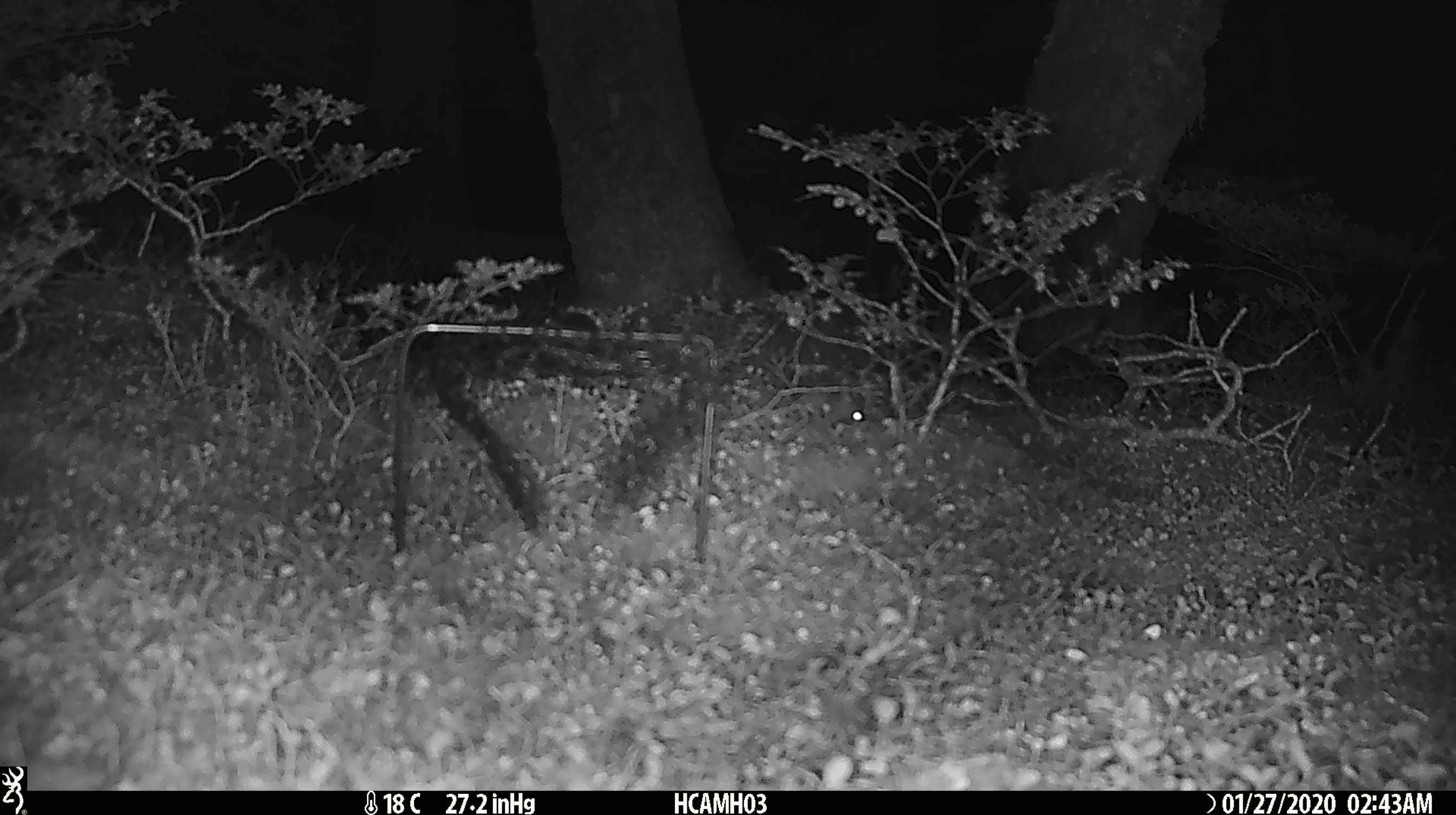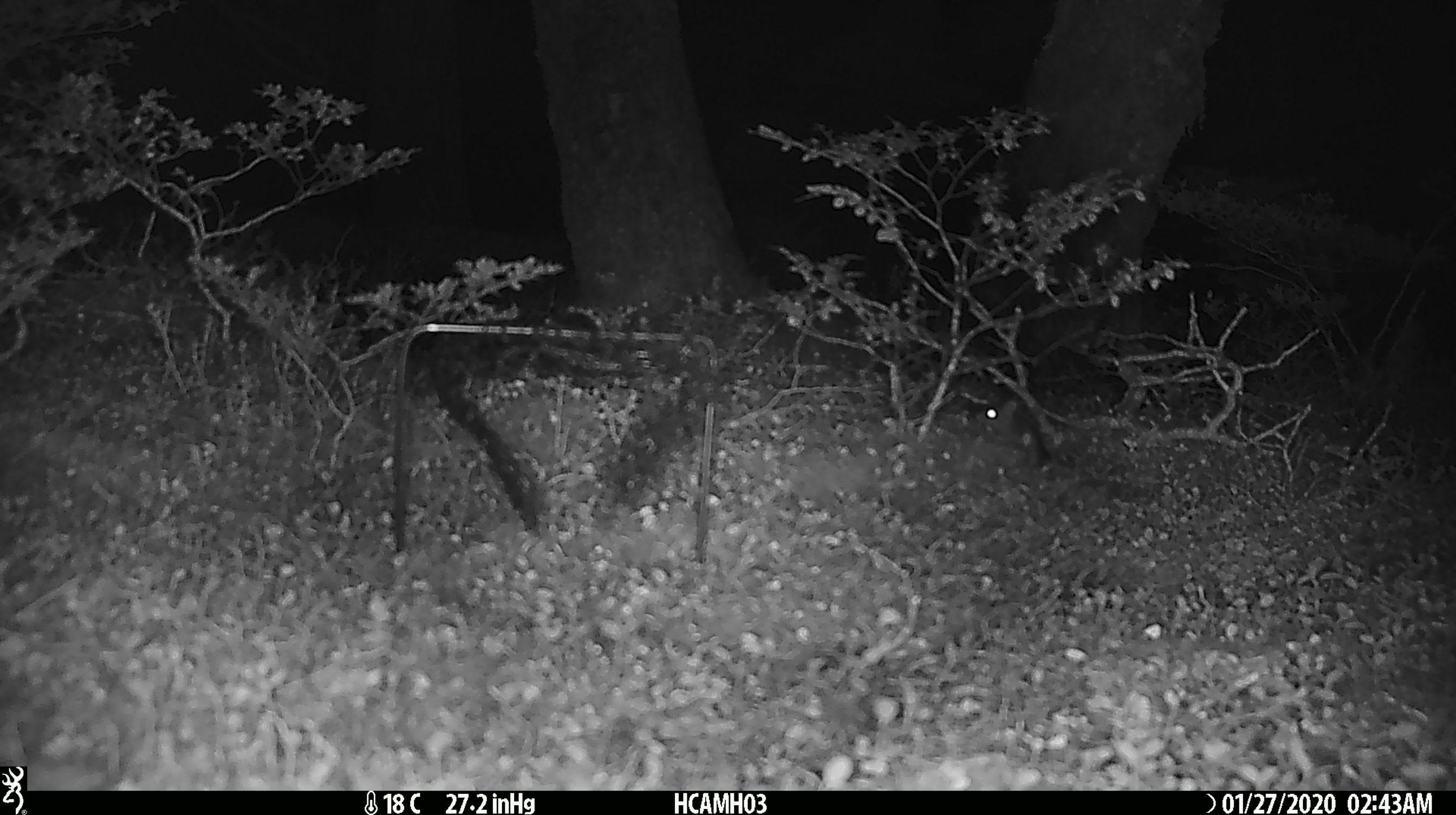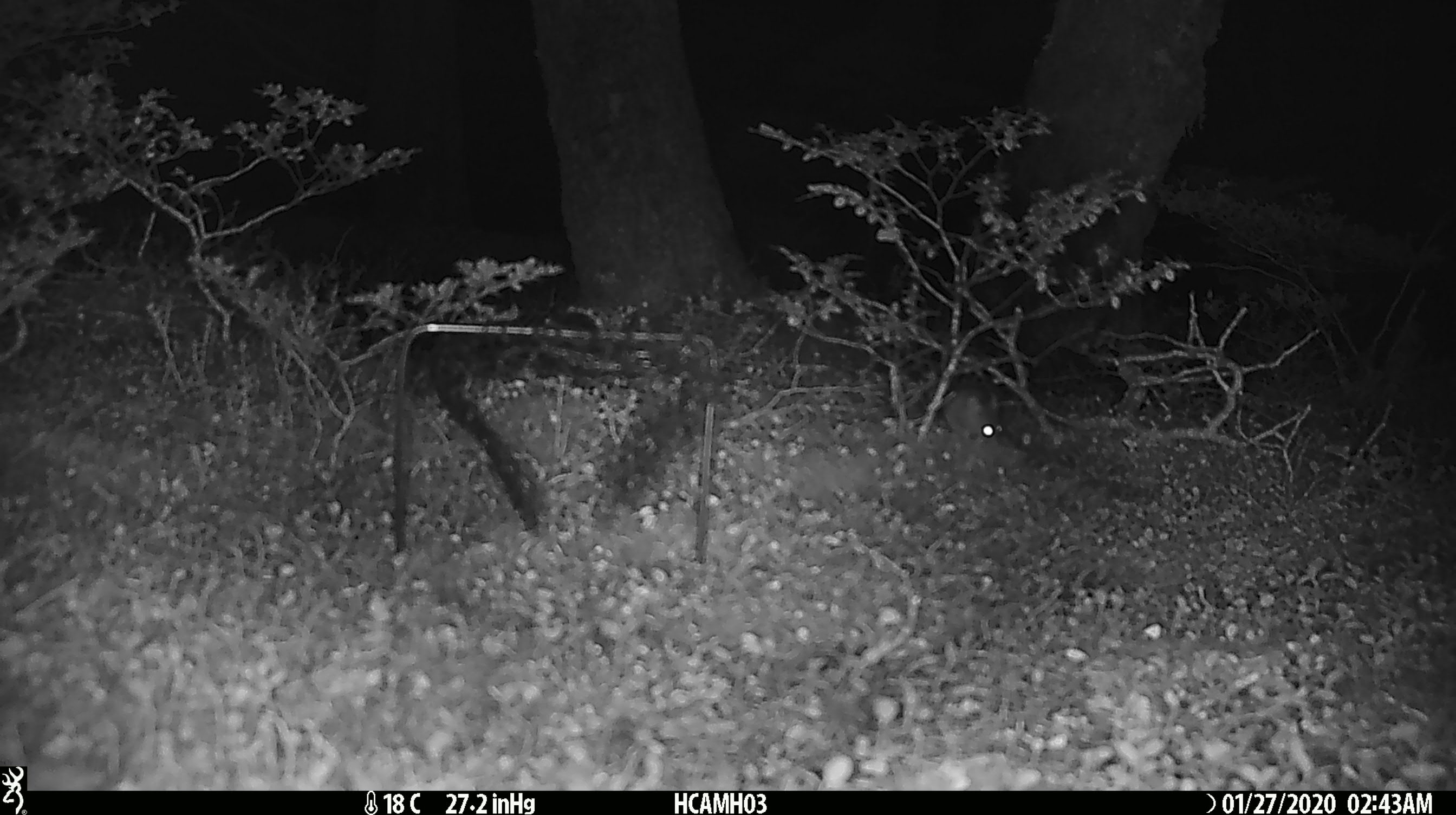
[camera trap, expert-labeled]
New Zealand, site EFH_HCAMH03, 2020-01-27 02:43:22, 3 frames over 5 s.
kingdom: Animalia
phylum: Chordata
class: Mammalia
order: Rodentia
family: Muridae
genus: Mus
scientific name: Mus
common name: mouse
Mouse (Mus).